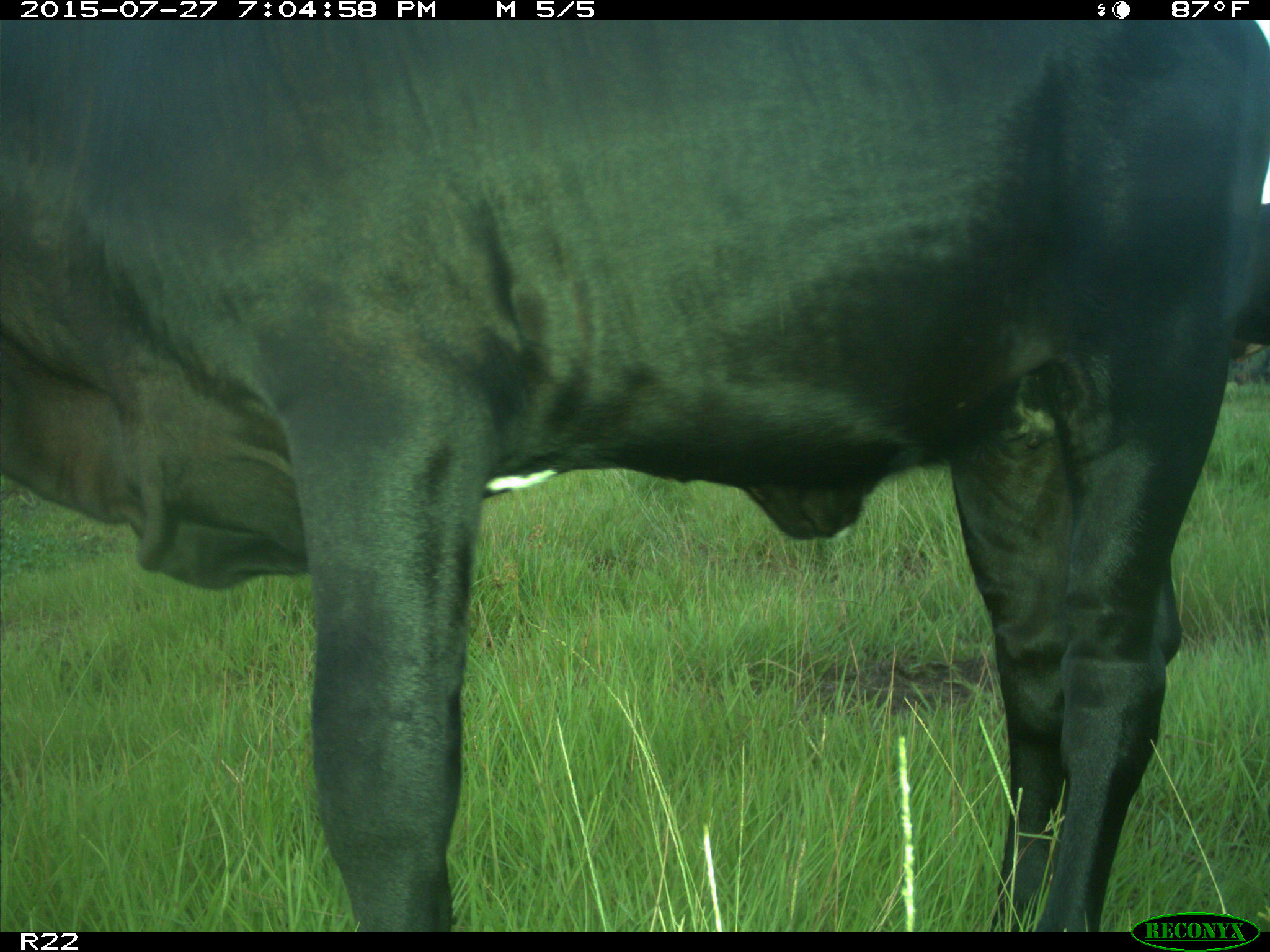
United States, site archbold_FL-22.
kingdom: Animalia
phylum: Chordata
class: Mammalia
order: Artiodactyla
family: Bovidae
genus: Bos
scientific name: Bos taurus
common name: domestic cow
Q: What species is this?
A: Bos taurus (domestic cow).